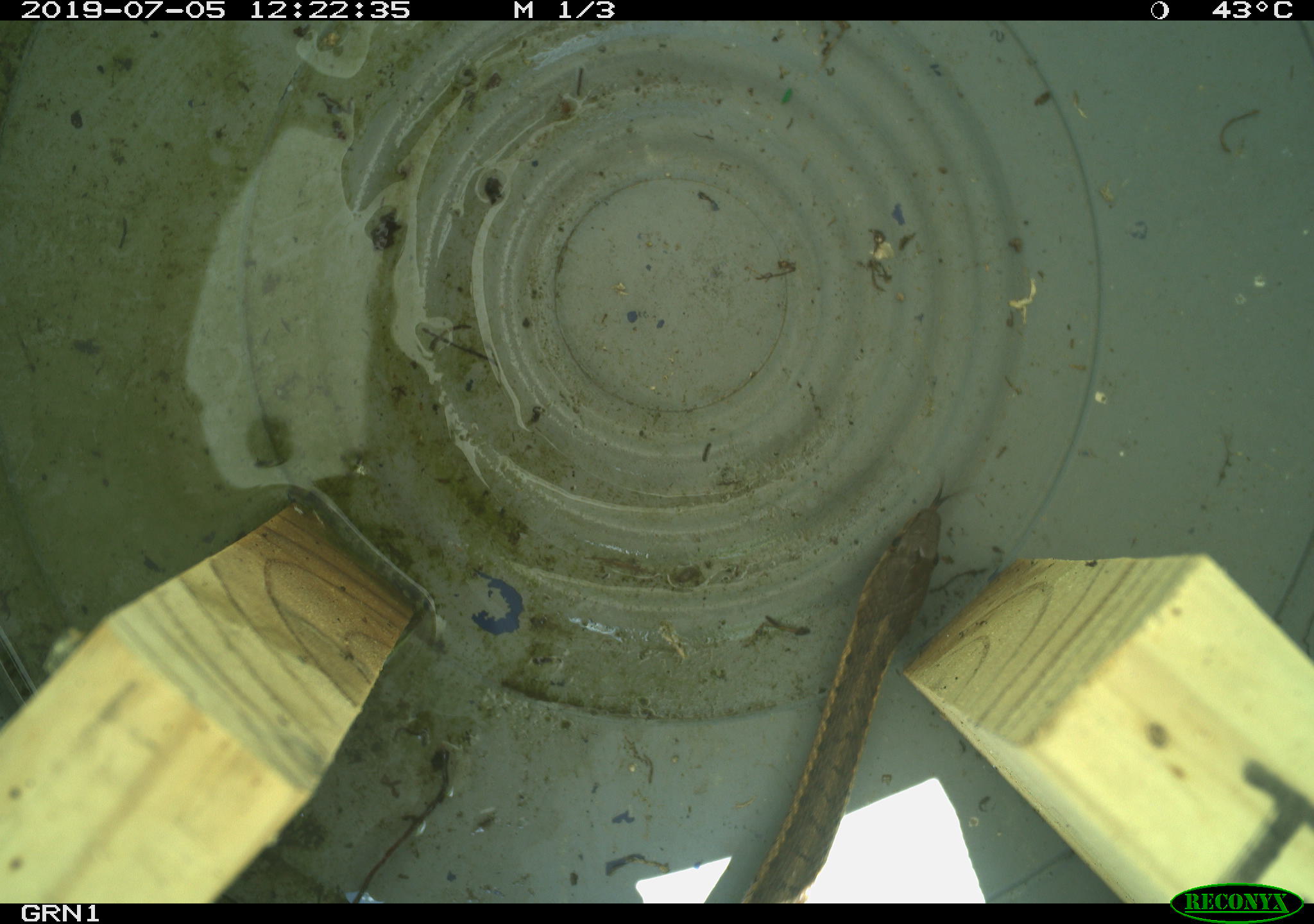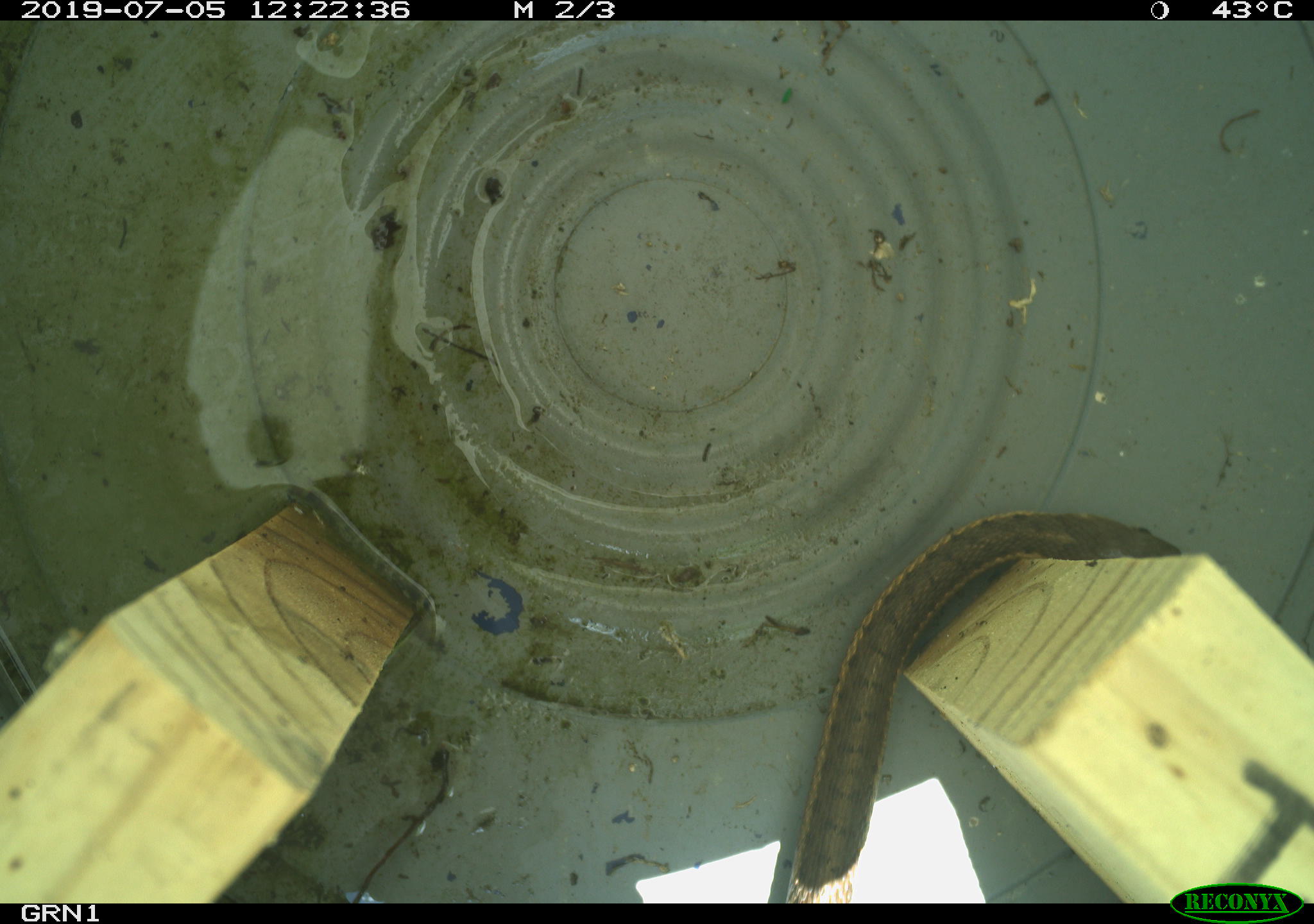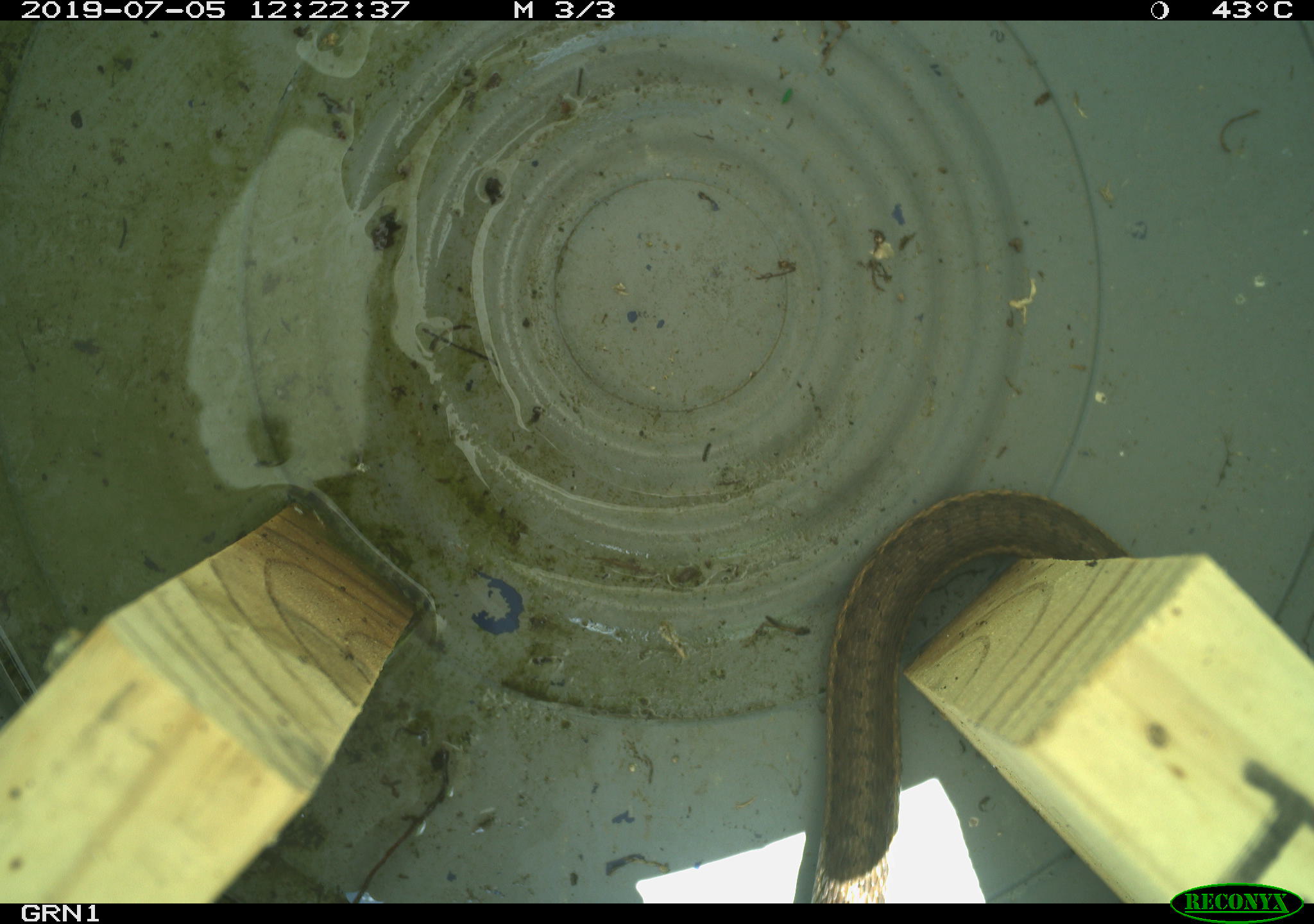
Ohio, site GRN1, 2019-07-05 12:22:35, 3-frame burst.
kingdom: Animalia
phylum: Chordata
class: Reptilia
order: Squamata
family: Colubridae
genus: Thamnophis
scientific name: Thamnophis sirtalis sirtalis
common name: eastern gartersnake